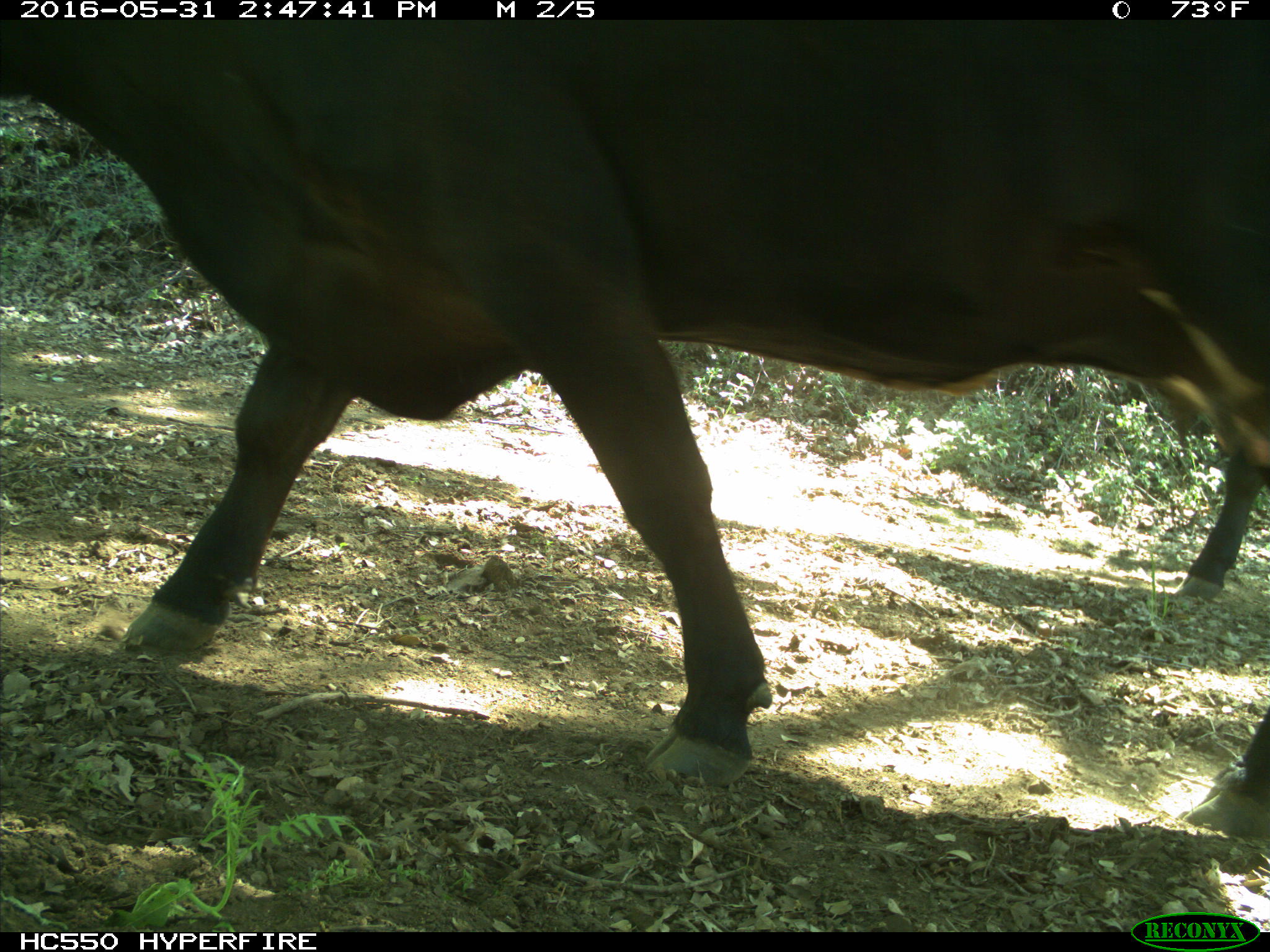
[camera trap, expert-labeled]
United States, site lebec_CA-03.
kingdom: Animalia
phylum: Chordata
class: Mammalia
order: Artiodactyla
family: Bovidae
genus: Bos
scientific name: Bos taurus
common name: domestic cow